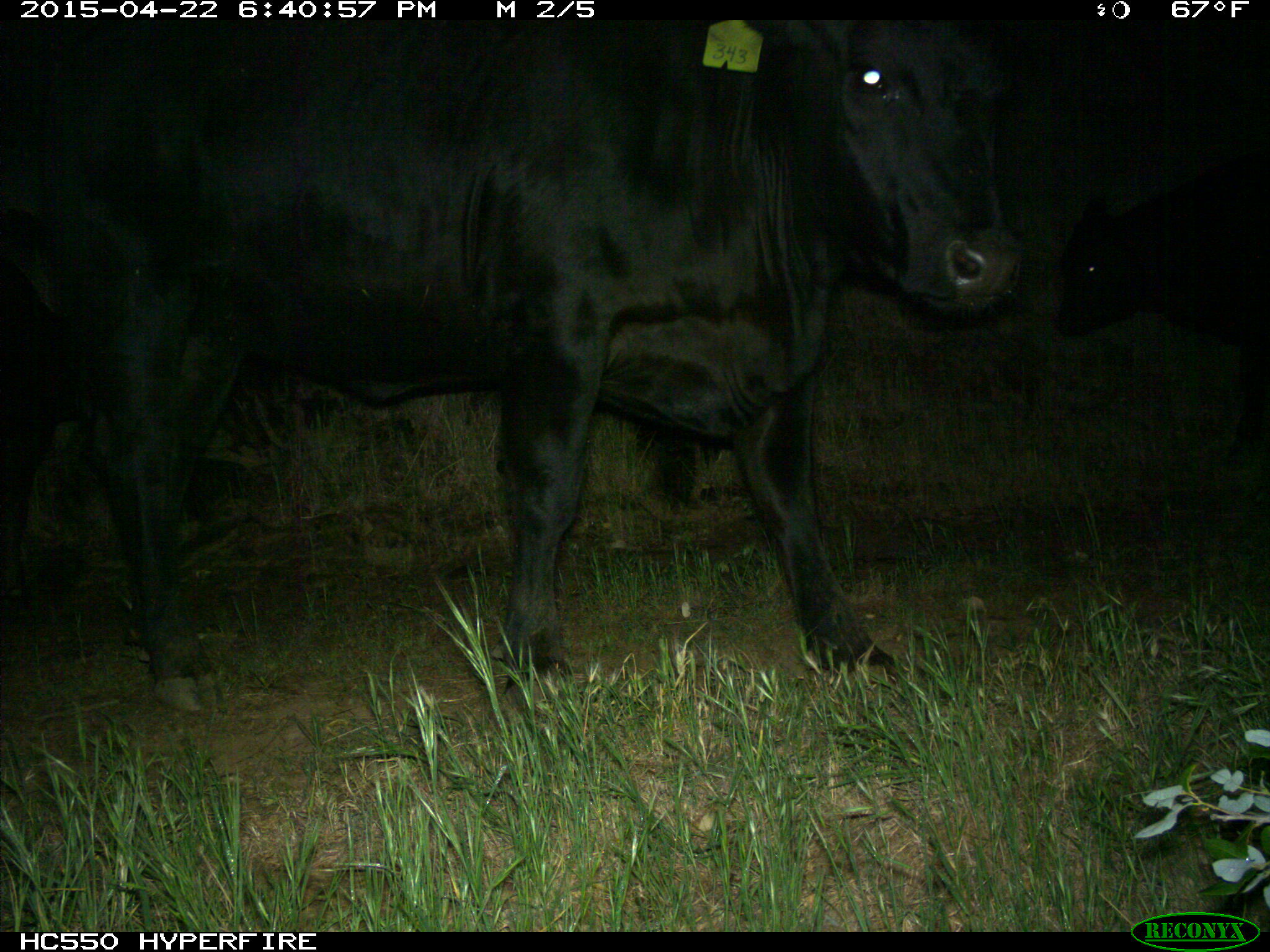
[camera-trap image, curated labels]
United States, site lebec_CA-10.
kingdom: Animalia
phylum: Chordata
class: Mammalia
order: Artiodactyla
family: Bovidae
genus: Bos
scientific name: Bos taurus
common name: domestic cow